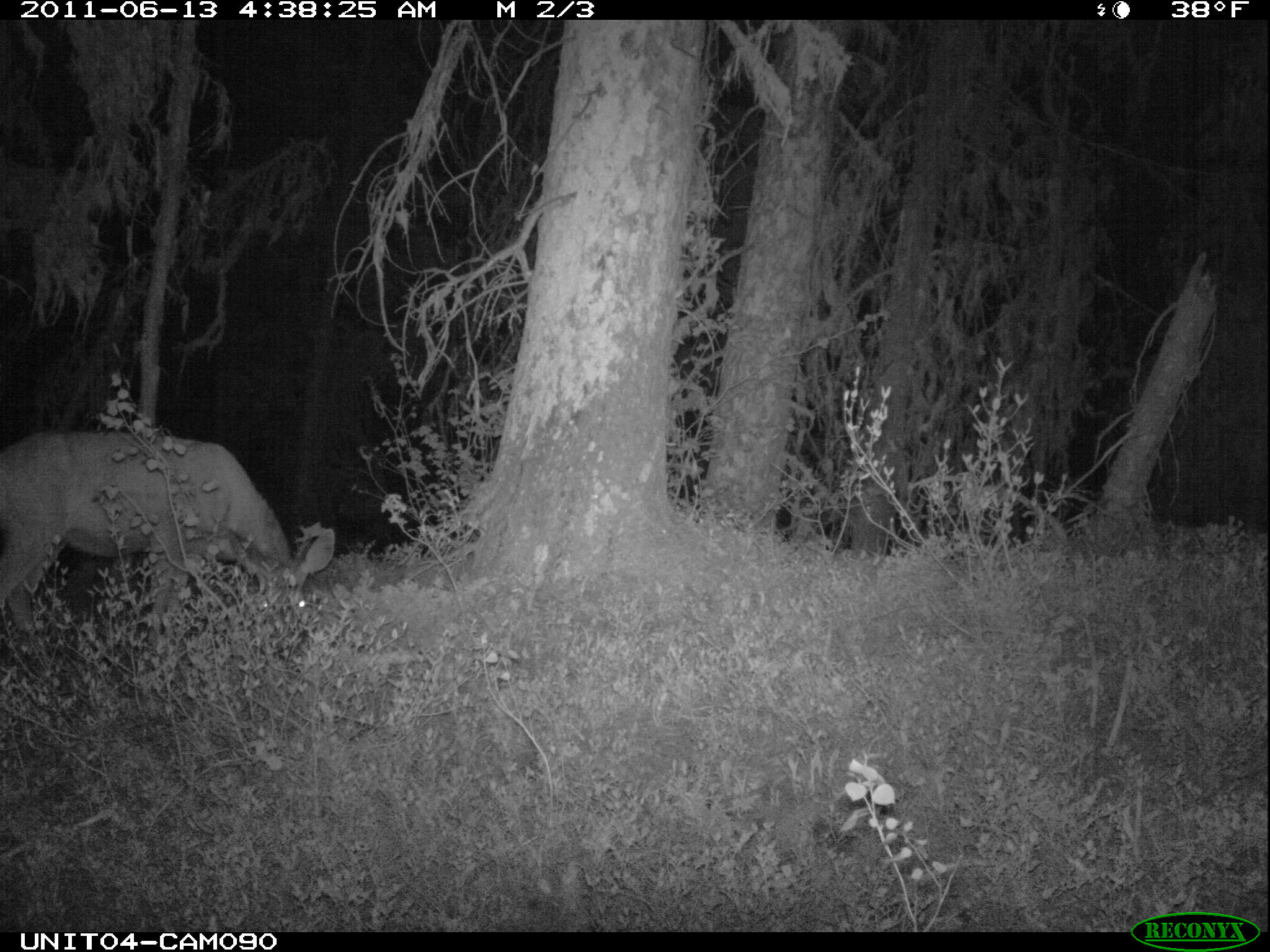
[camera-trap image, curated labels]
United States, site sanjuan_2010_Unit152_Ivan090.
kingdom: Animalia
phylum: Chordata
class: Mammalia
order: Artiodactyla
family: Cervidae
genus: Odocoileus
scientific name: Odocoileus hemionus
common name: mule deer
Odocoileus hemionus (mule deer).